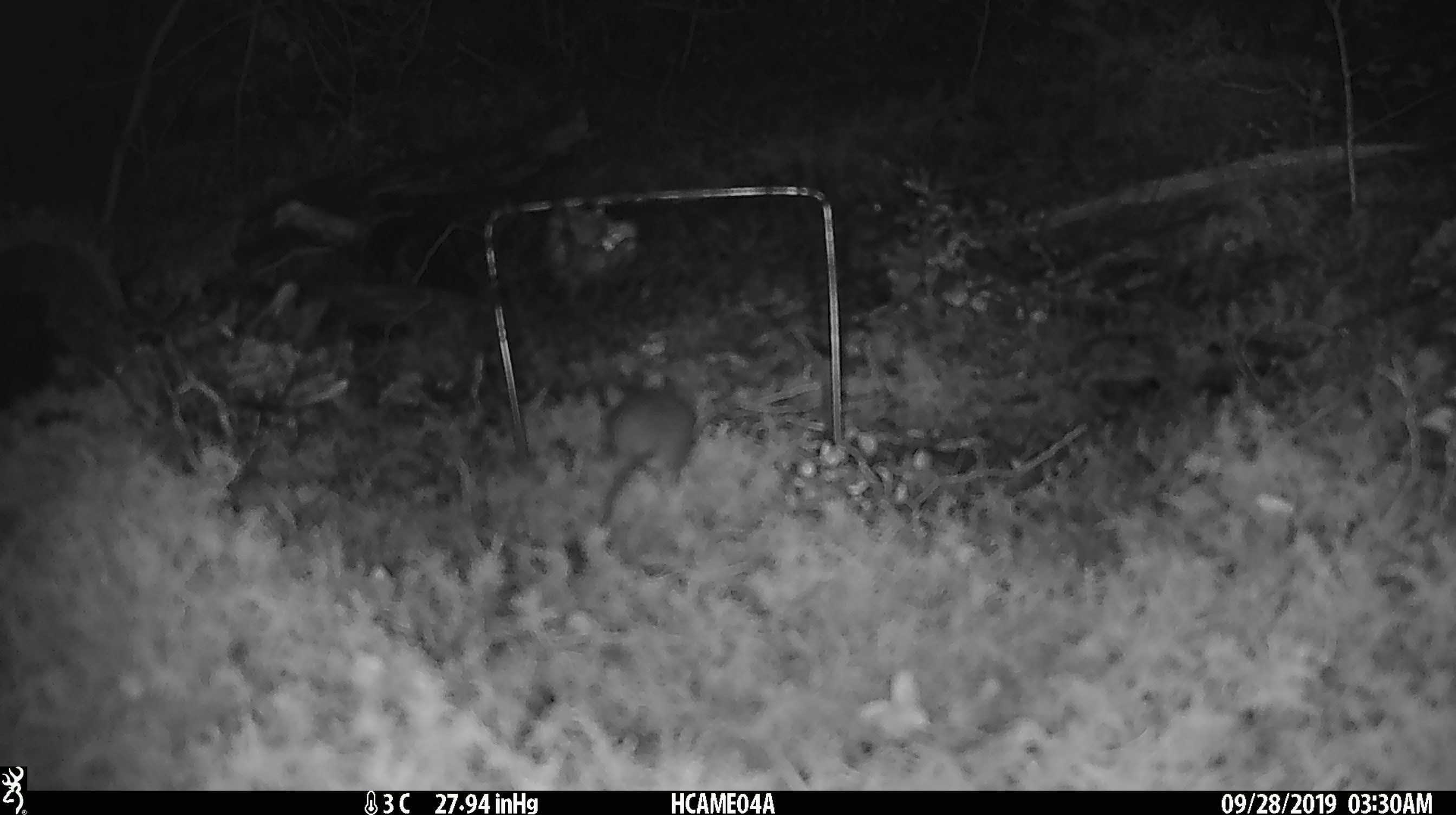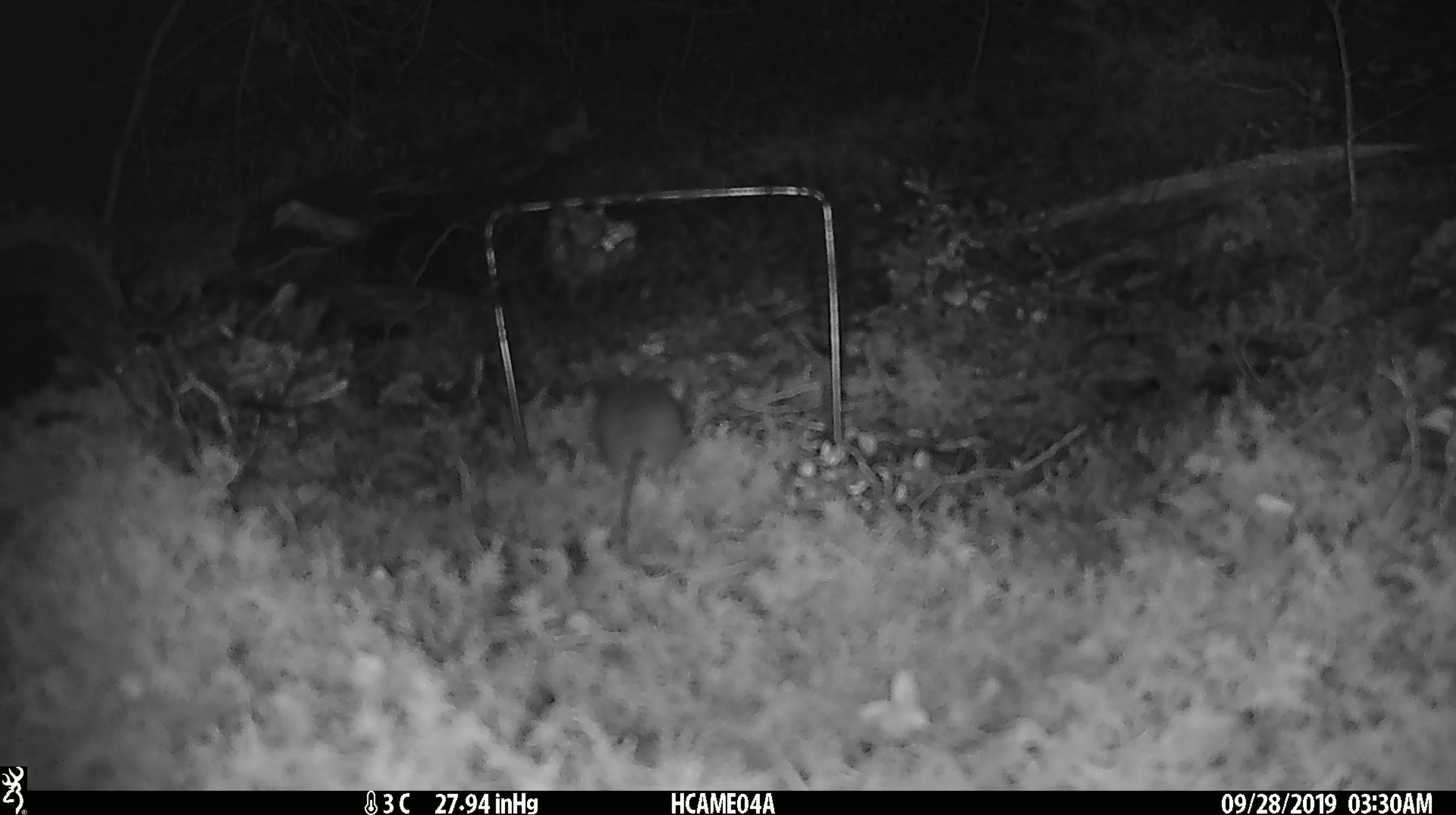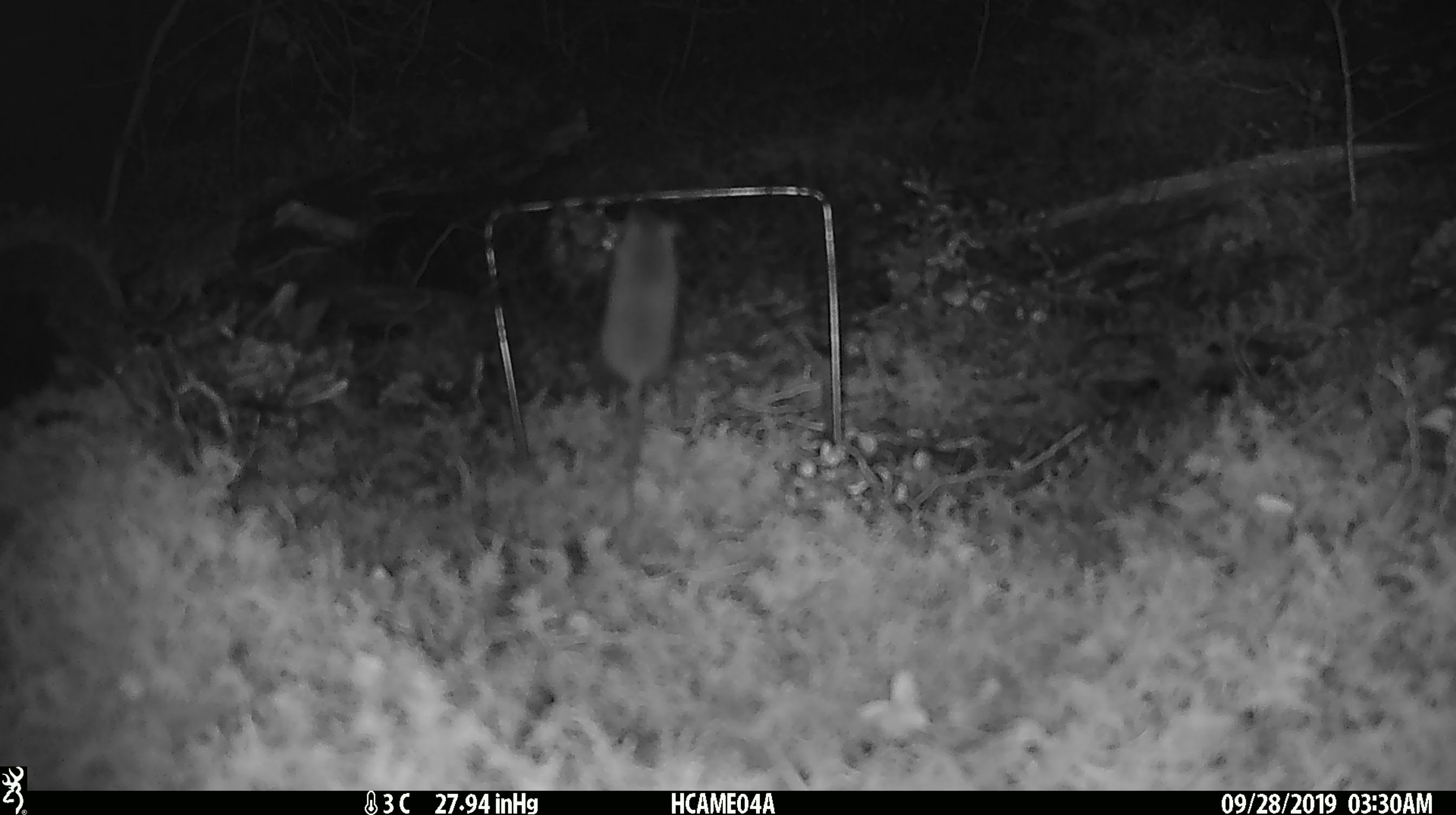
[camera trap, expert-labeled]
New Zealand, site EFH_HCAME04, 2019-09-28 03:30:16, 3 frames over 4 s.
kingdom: Animalia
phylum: Chordata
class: Mammalia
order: Rodentia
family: Muridae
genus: Mus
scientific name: Mus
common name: mouse